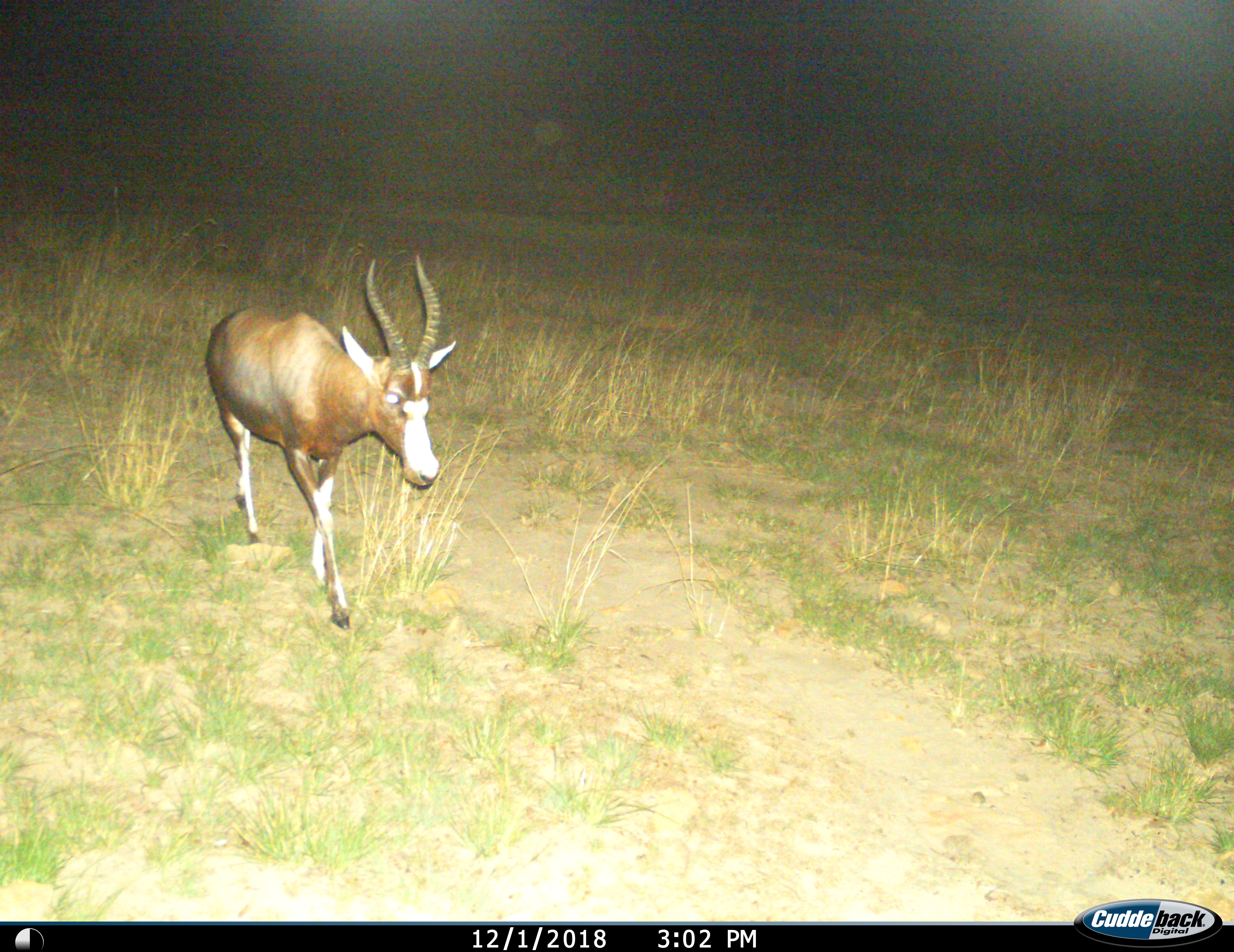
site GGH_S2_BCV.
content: unidentified animal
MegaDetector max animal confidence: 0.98